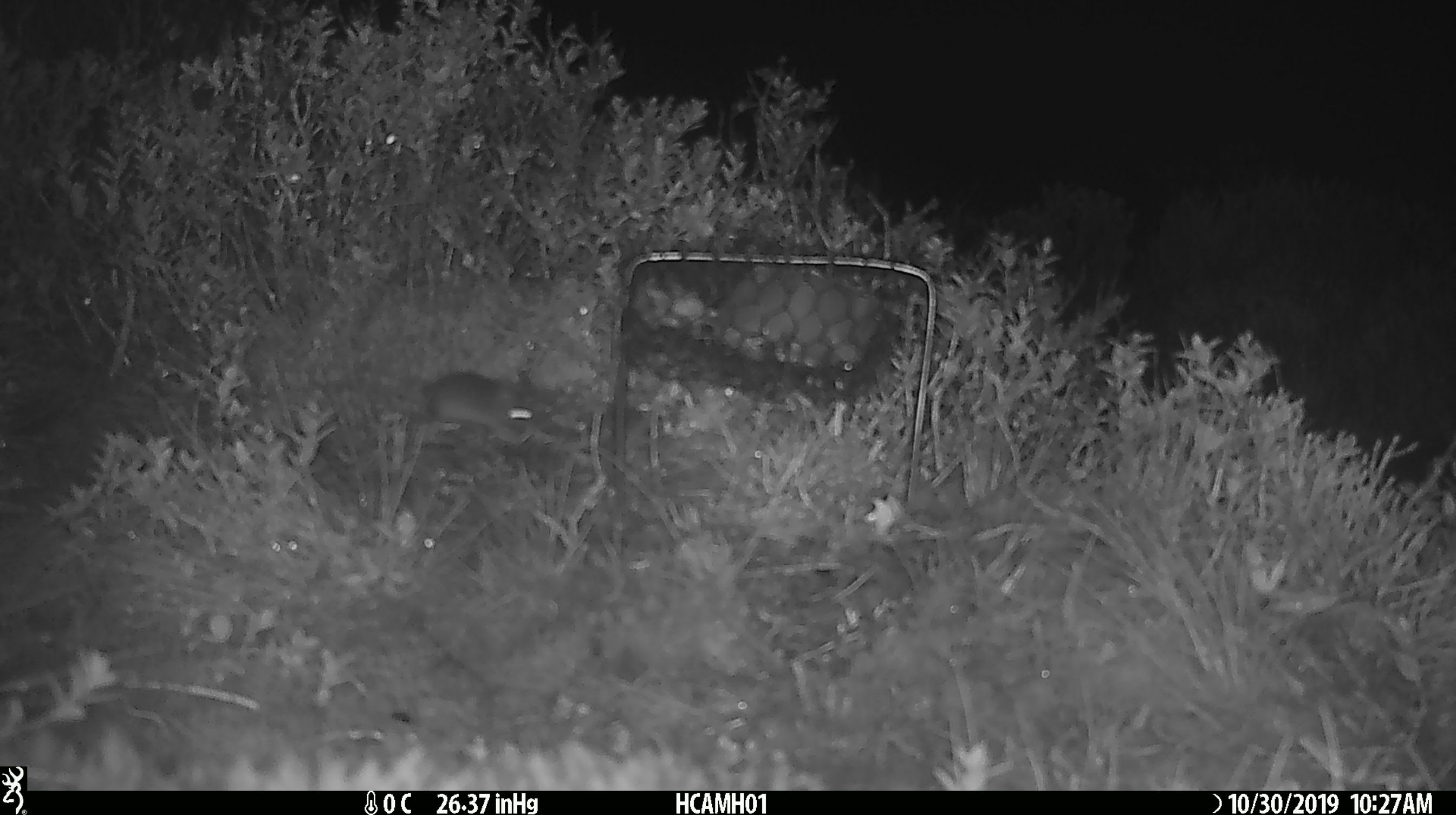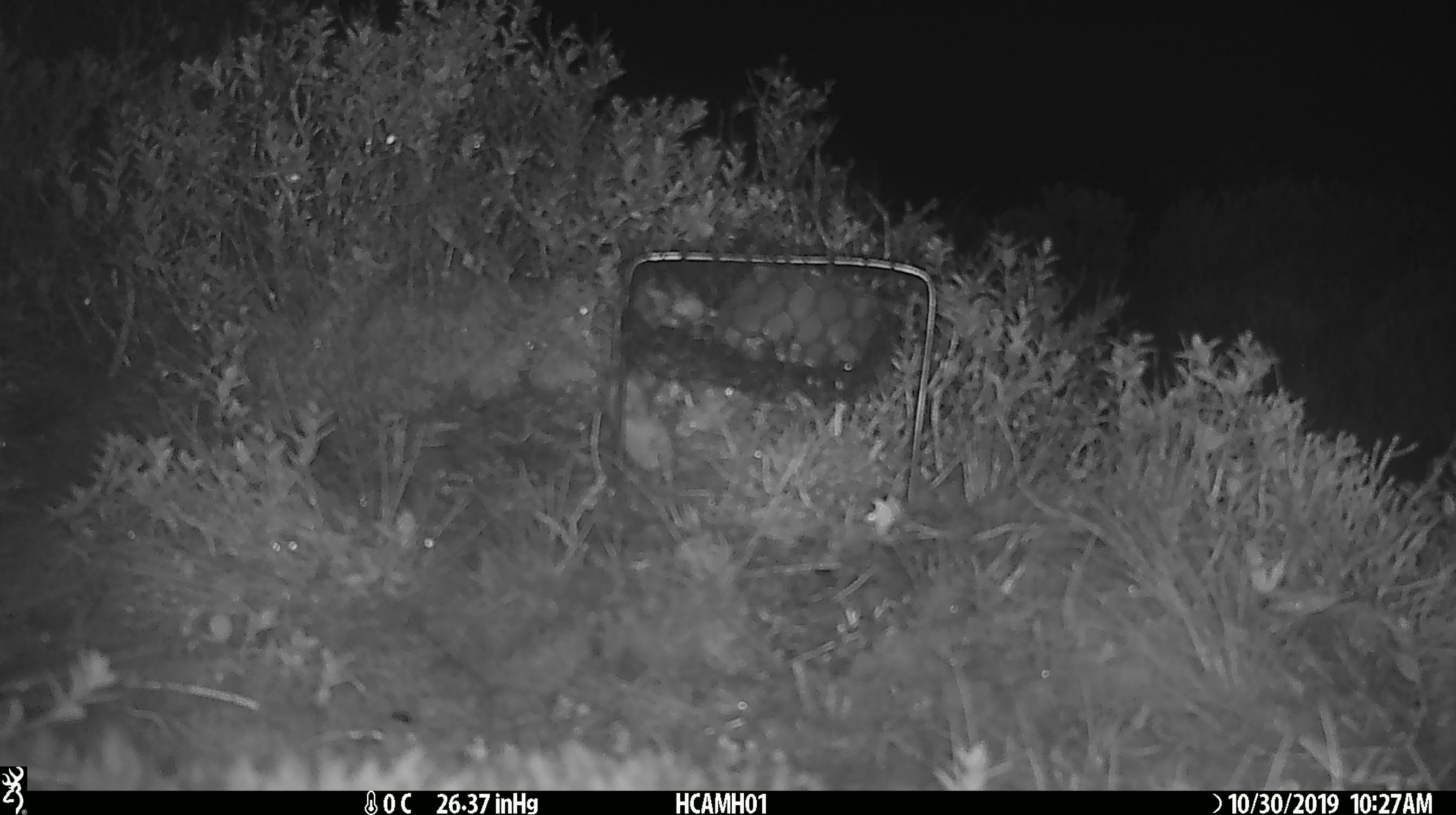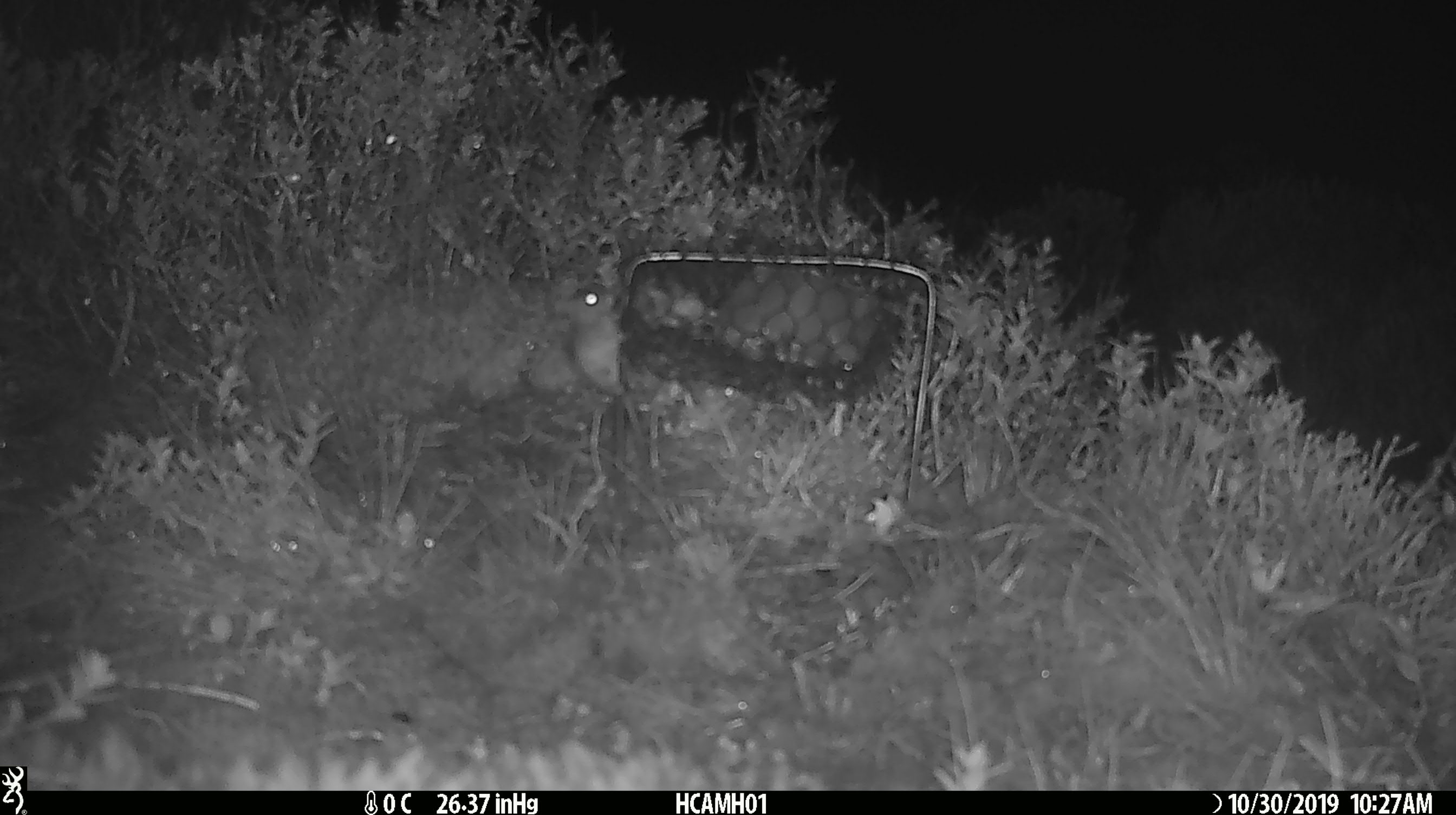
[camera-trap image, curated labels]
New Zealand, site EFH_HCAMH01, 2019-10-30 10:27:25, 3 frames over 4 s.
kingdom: Animalia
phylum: Chordata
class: Mammalia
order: Rodentia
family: Muridae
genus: Mus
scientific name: Mus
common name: mouse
Mouse (Mus).